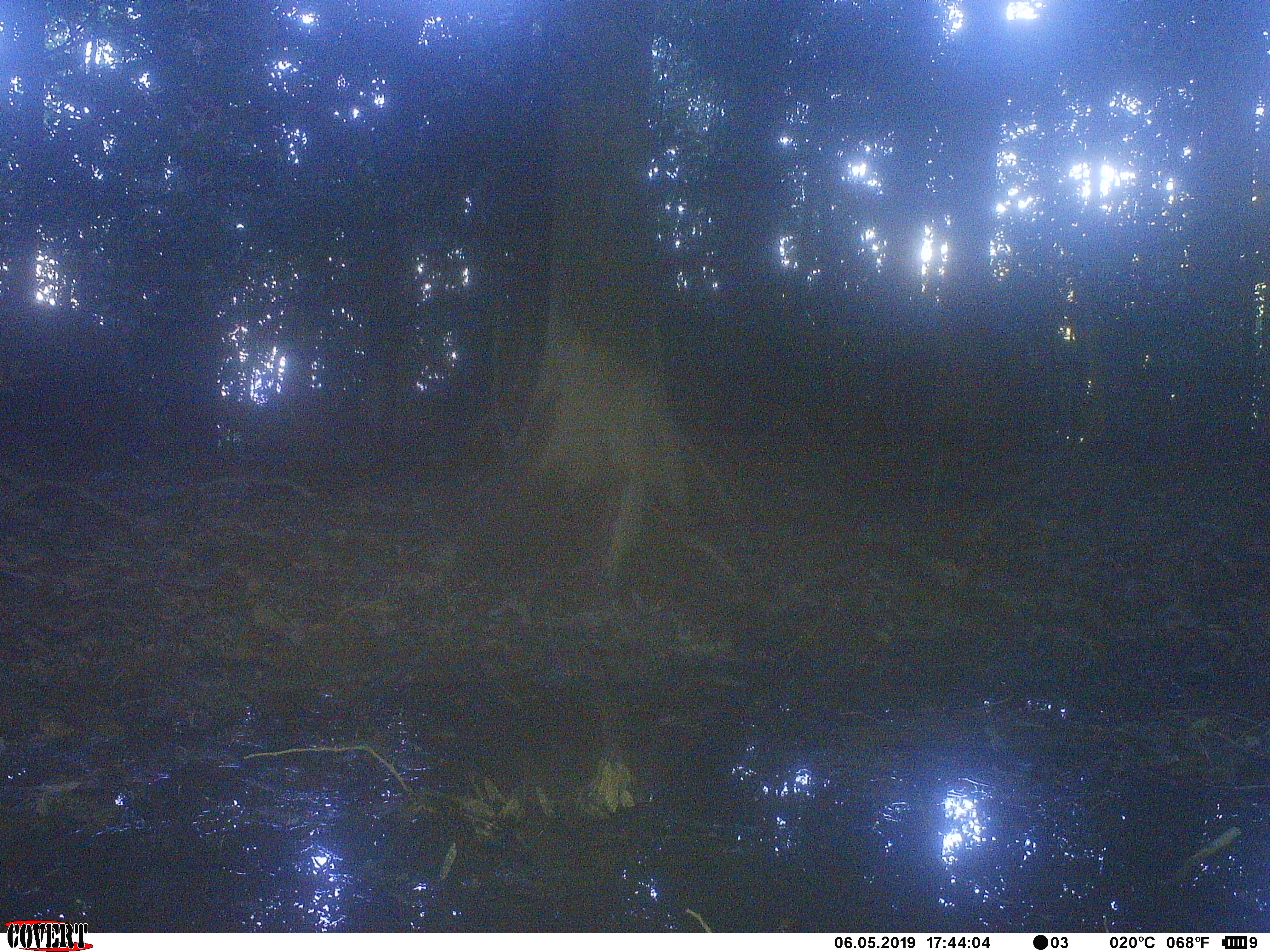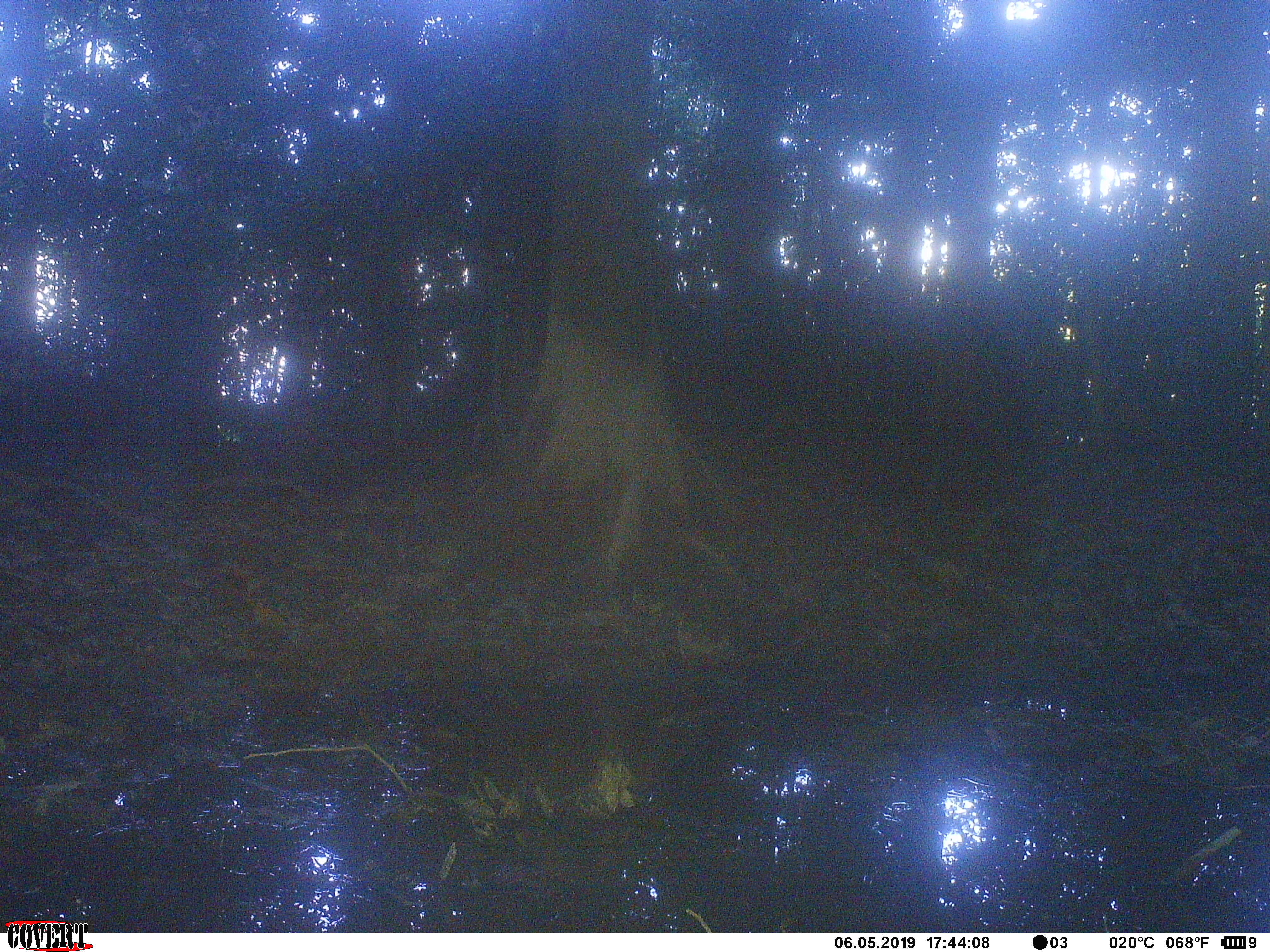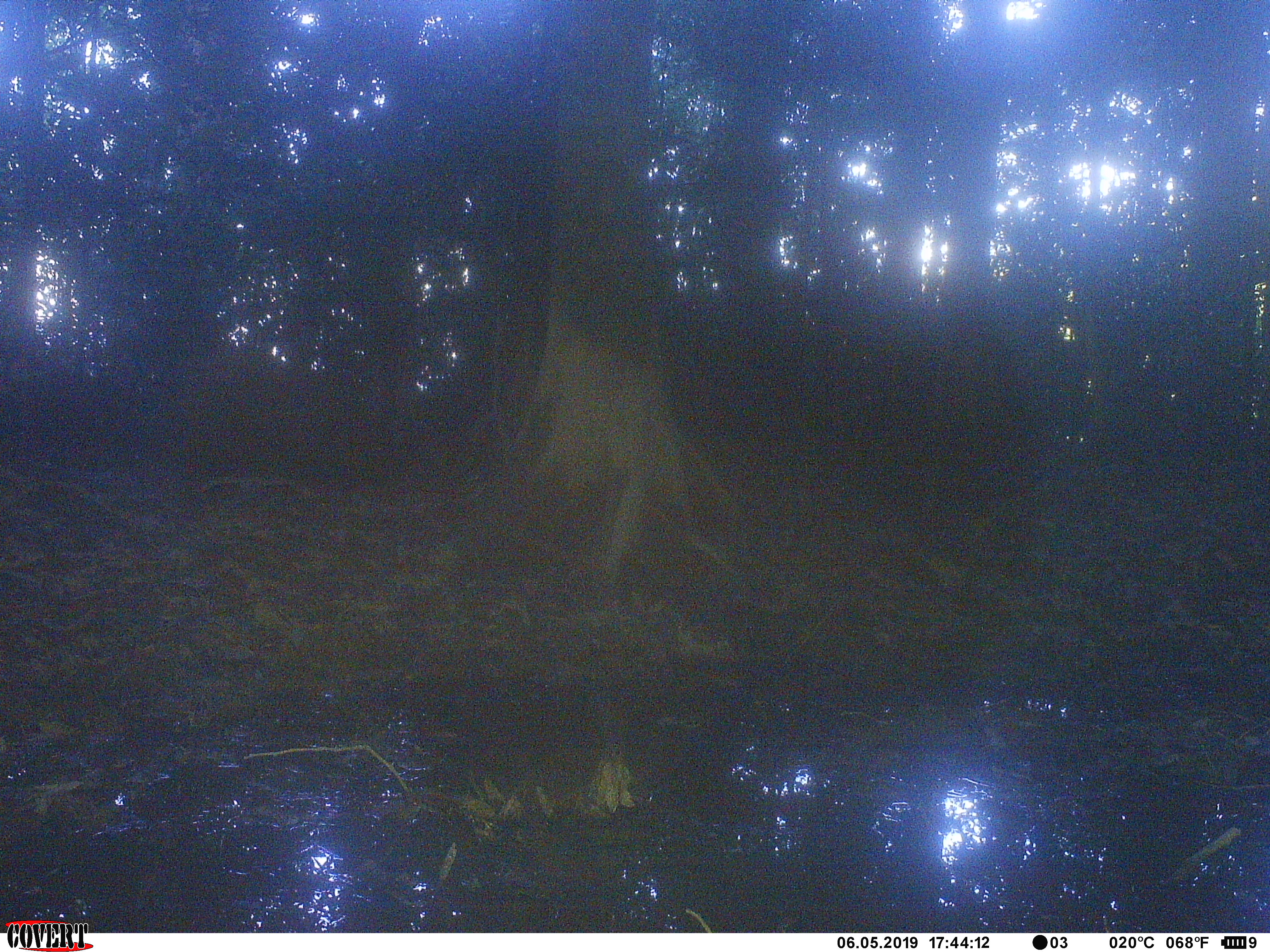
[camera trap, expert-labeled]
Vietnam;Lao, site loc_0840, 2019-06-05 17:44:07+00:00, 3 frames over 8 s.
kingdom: Animalia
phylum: Chordata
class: Mammalia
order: Artiodactyla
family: Suidae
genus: Sus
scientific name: Sus scrofa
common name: eurasian wild pig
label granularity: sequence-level